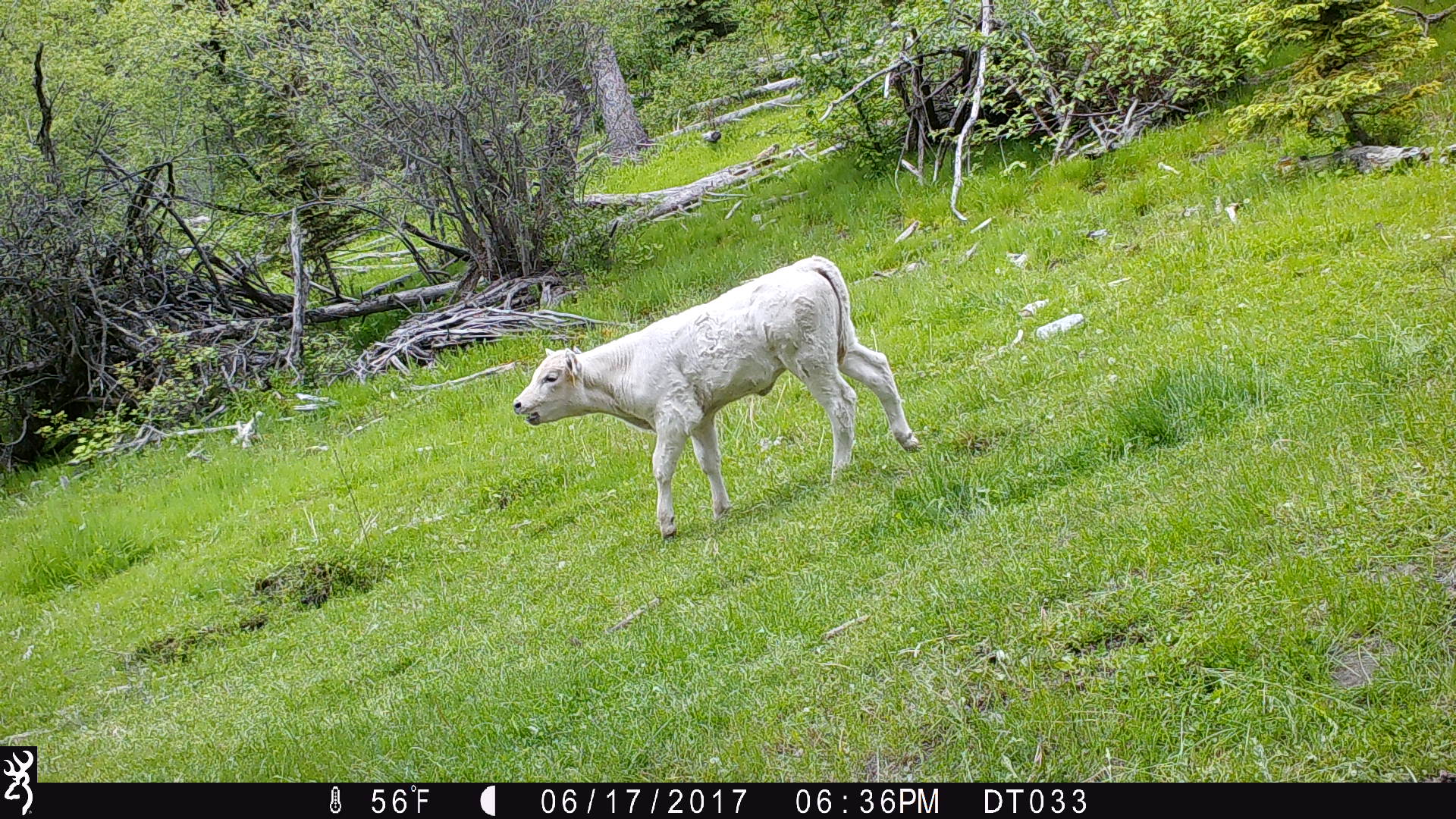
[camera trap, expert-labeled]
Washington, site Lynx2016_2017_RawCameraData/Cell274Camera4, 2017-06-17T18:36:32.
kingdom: Animalia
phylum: Chordata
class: Mammalia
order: Artiodactyla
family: Bovidae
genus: Bos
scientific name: Bos taurus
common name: domestic cattle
Domestic cattle (Bos taurus). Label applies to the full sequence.